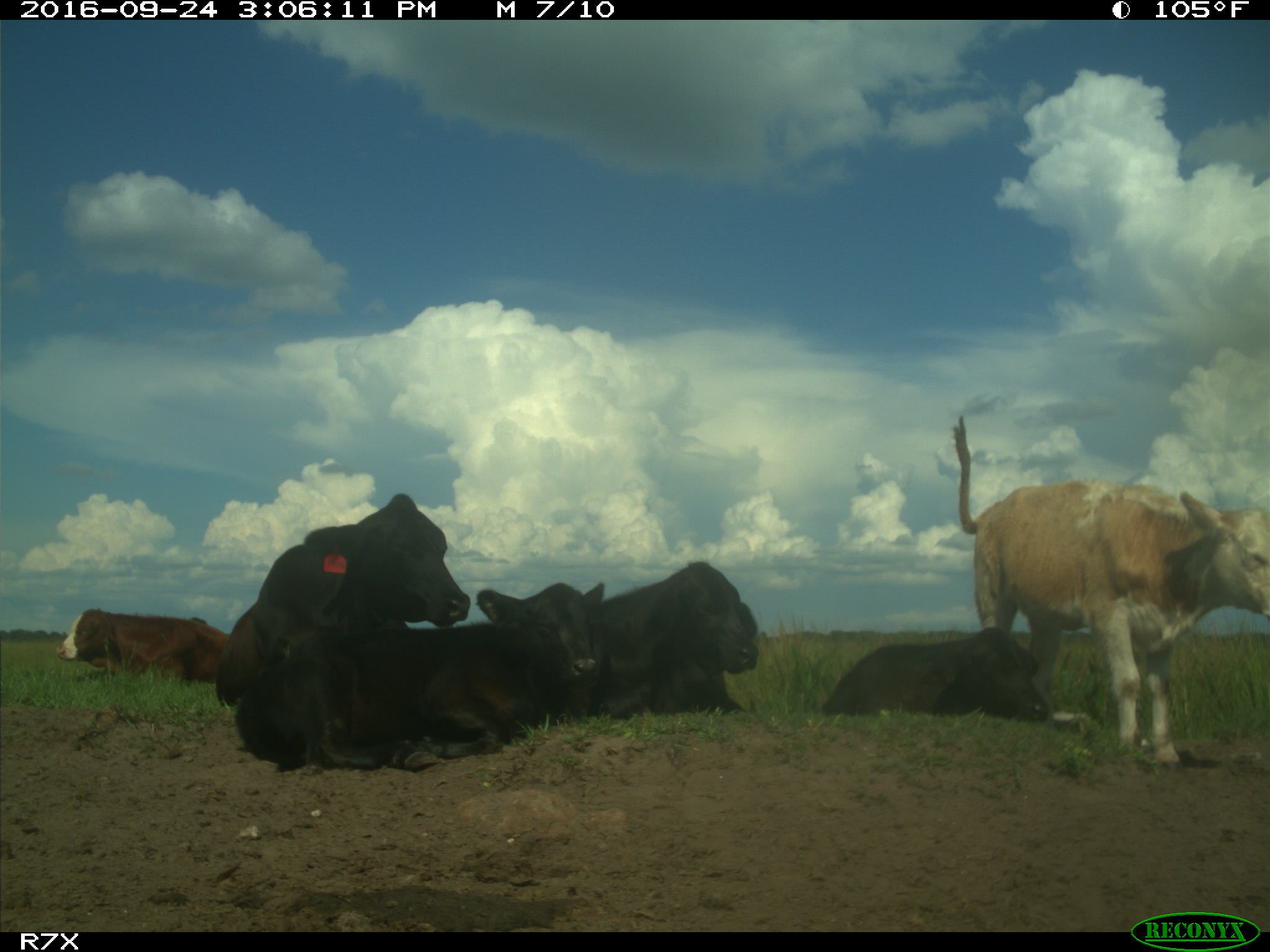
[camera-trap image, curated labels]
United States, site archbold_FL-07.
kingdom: Animalia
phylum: Chordata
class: Mammalia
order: Artiodactyla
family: Bovidae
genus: Bos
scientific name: Bos taurus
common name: domestic cow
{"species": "Bos taurus (domestic cow)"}